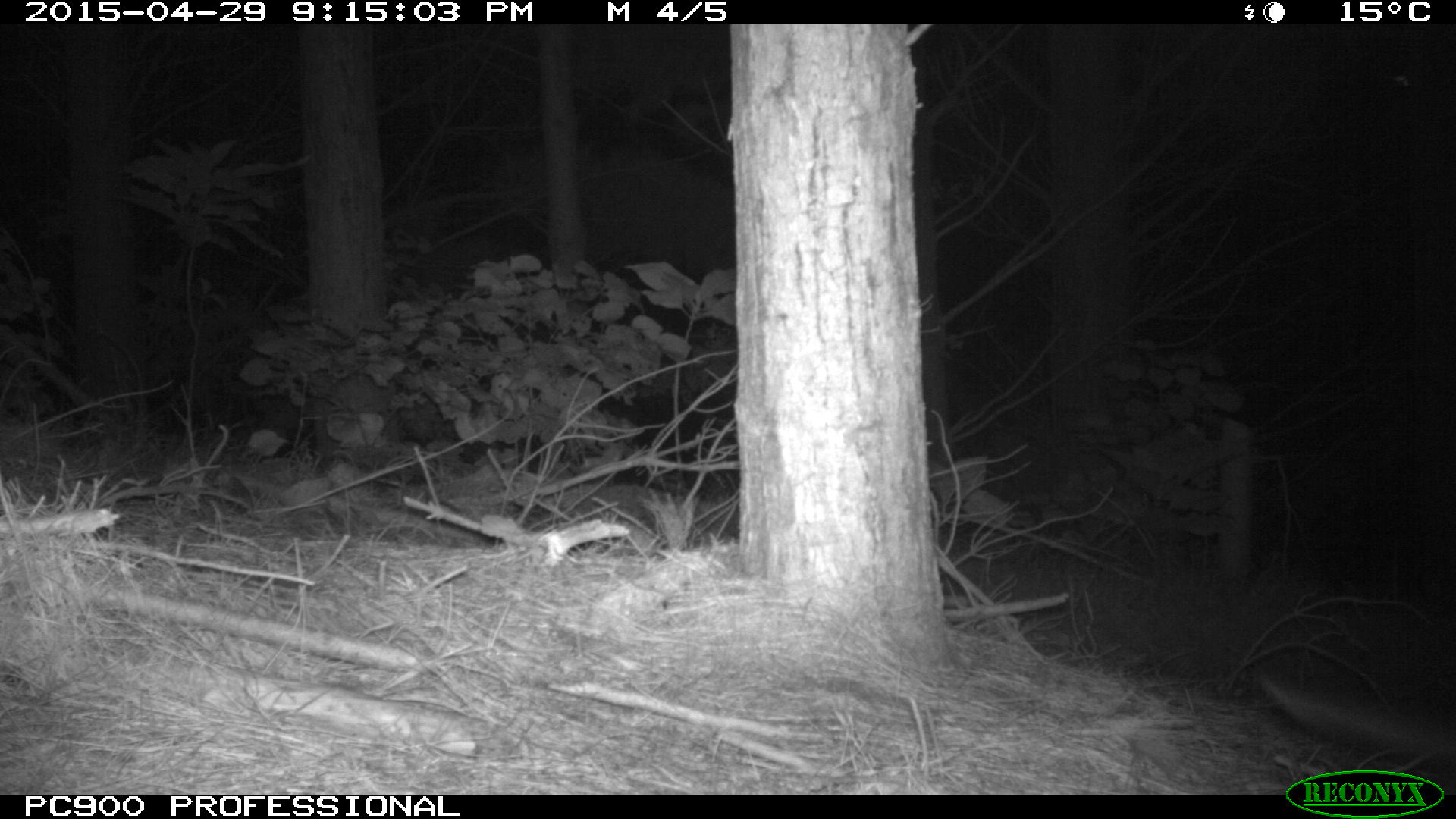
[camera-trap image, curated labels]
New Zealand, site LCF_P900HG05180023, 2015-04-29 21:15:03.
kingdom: Animalia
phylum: Chordata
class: Mammalia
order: Diprotodontia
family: Macropodidae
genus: Notamacropus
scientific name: Notamacropus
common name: wallaby